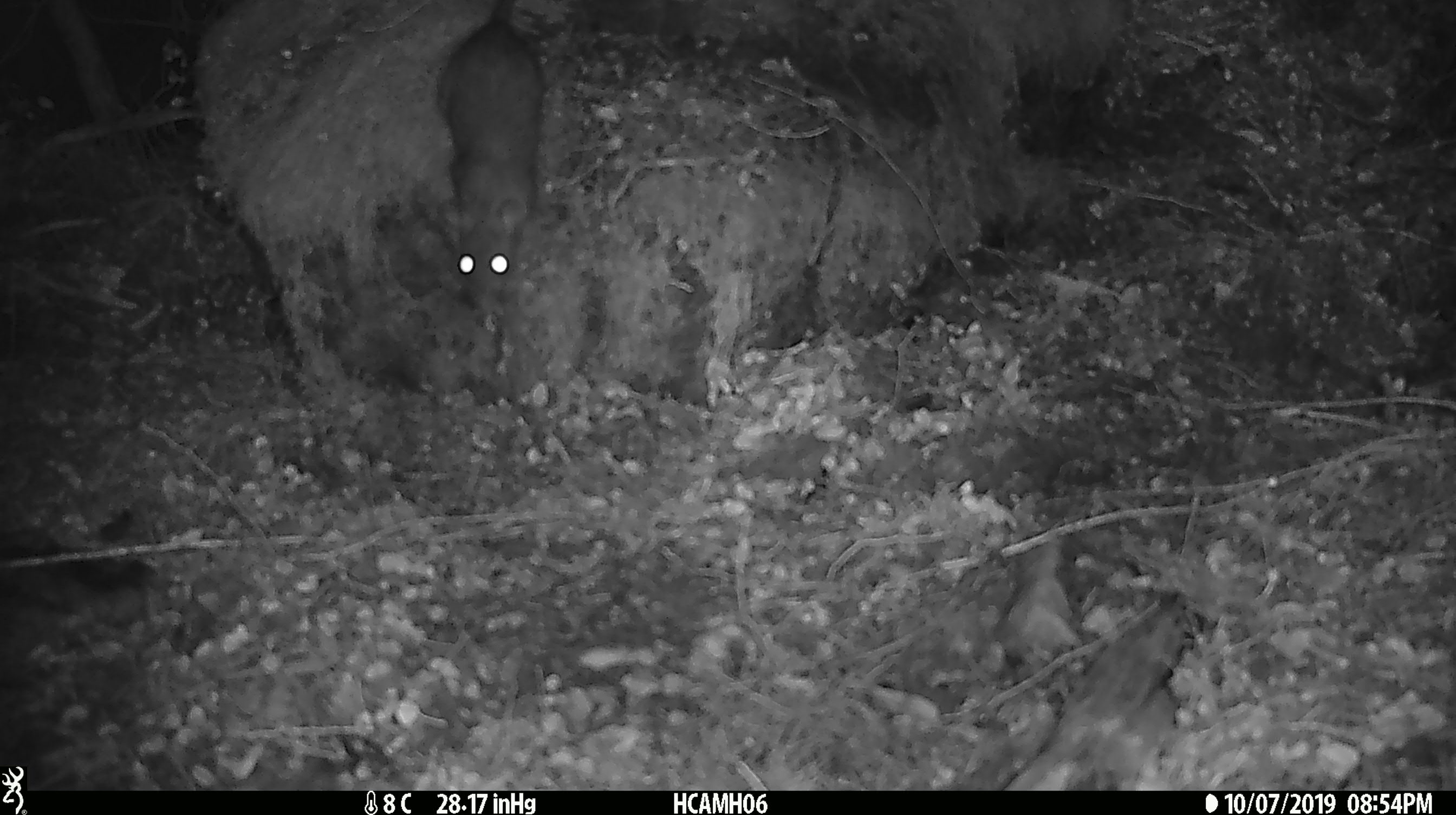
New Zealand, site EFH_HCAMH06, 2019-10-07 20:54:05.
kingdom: Animalia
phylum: Chordata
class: Mammalia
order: Rodentia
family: Muridae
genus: Rattus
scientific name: Rattus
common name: rat